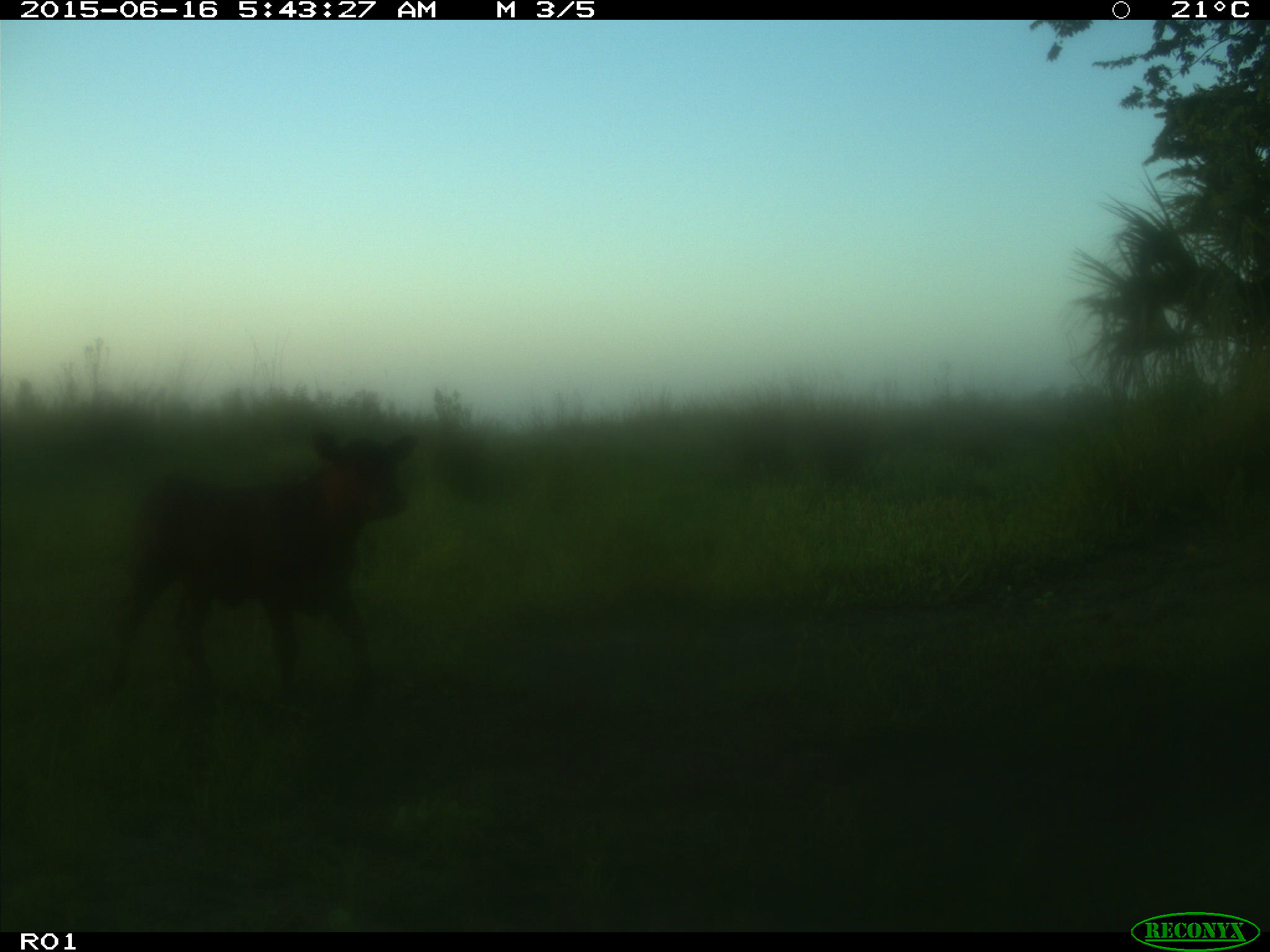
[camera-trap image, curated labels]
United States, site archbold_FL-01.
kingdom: Animalia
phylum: Chordata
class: Mammalia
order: Artiodactyla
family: Bovidae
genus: Bos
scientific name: Bos taurus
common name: domestic cow